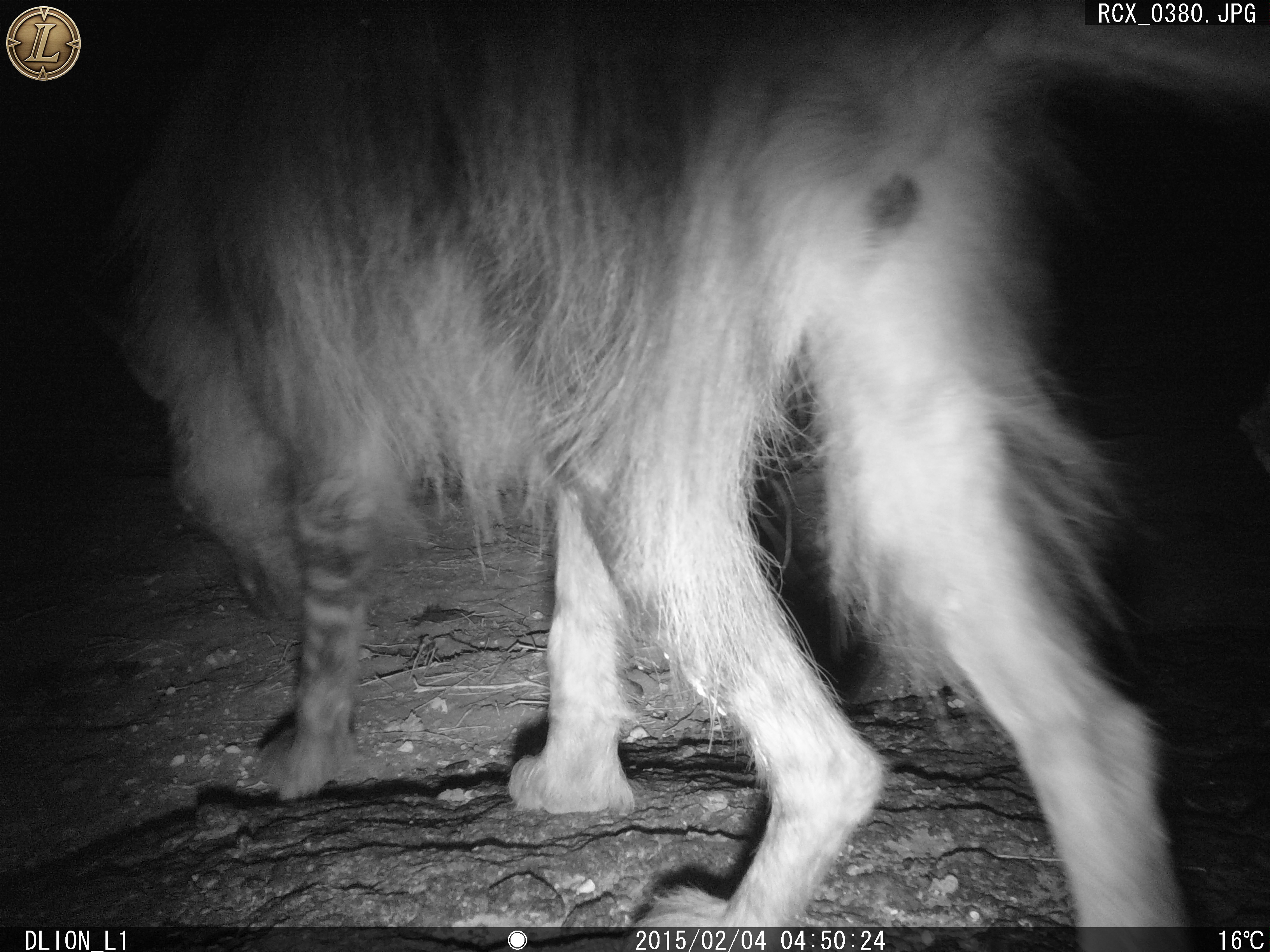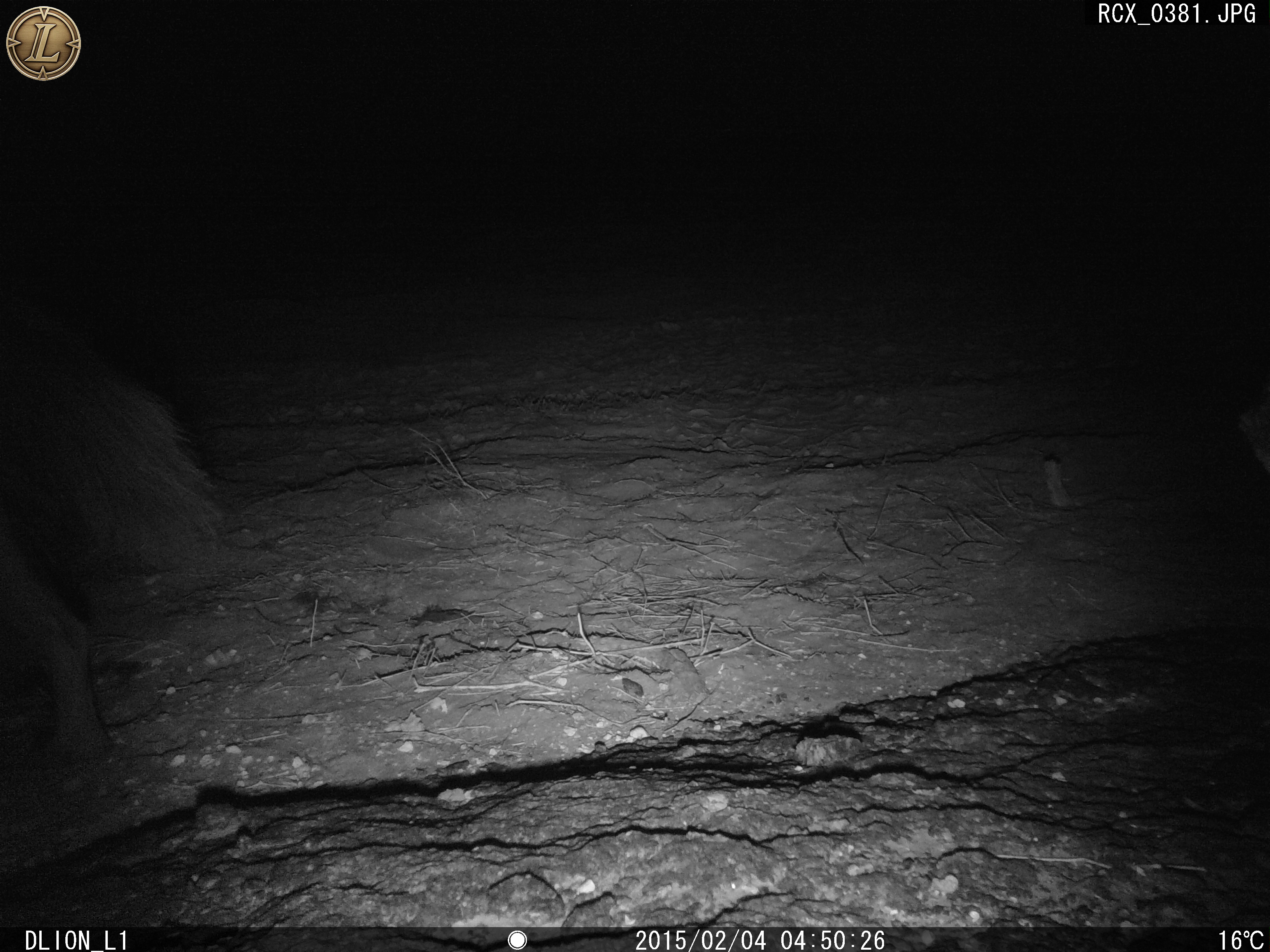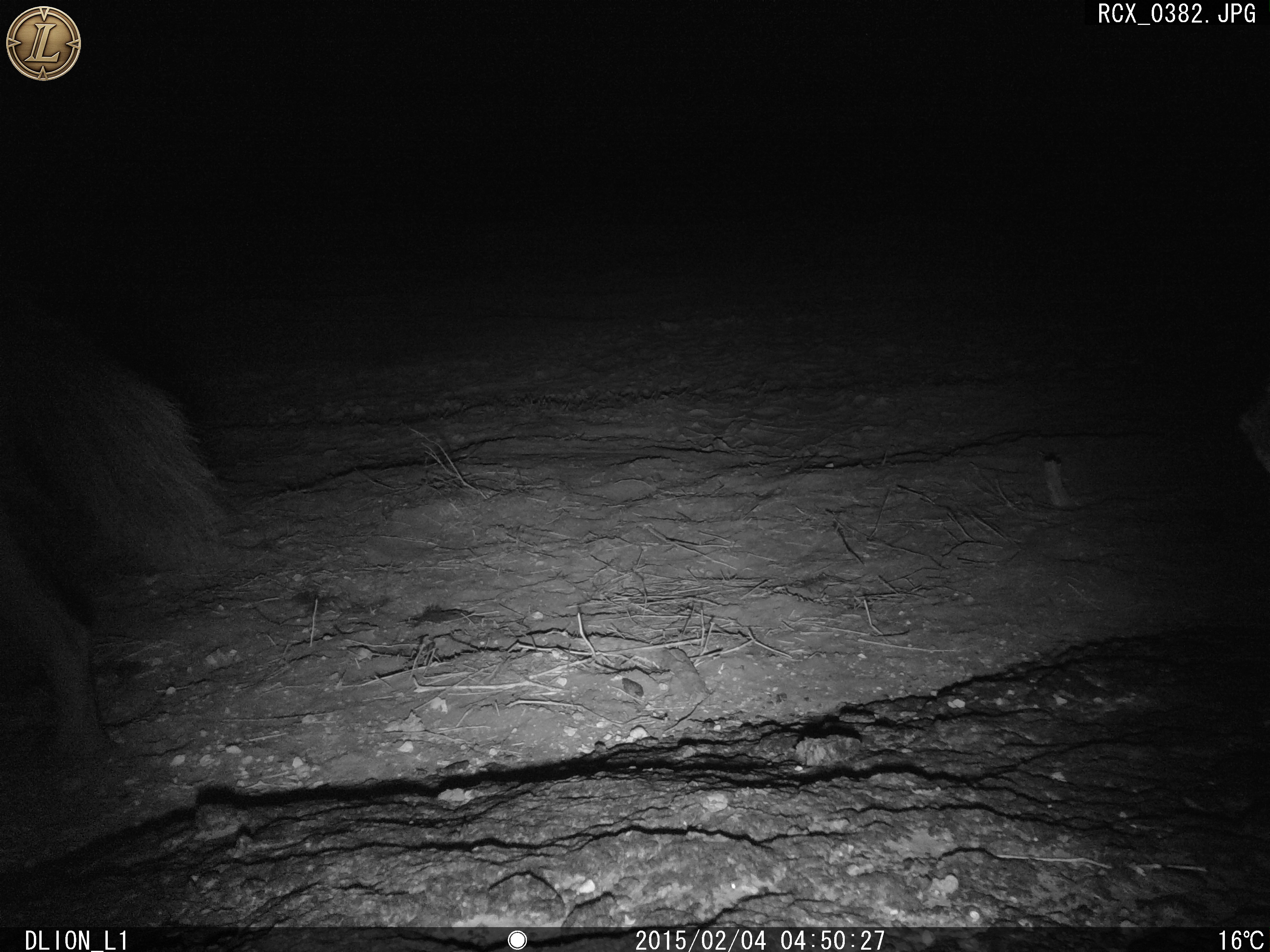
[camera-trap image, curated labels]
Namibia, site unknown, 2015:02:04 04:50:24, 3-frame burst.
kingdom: Animalia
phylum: Chordata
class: Mammalia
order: Carnivora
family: Hyaenidae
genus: Parahyaena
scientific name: Parahyaena brunnea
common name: brown hyena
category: hyaena brunnea